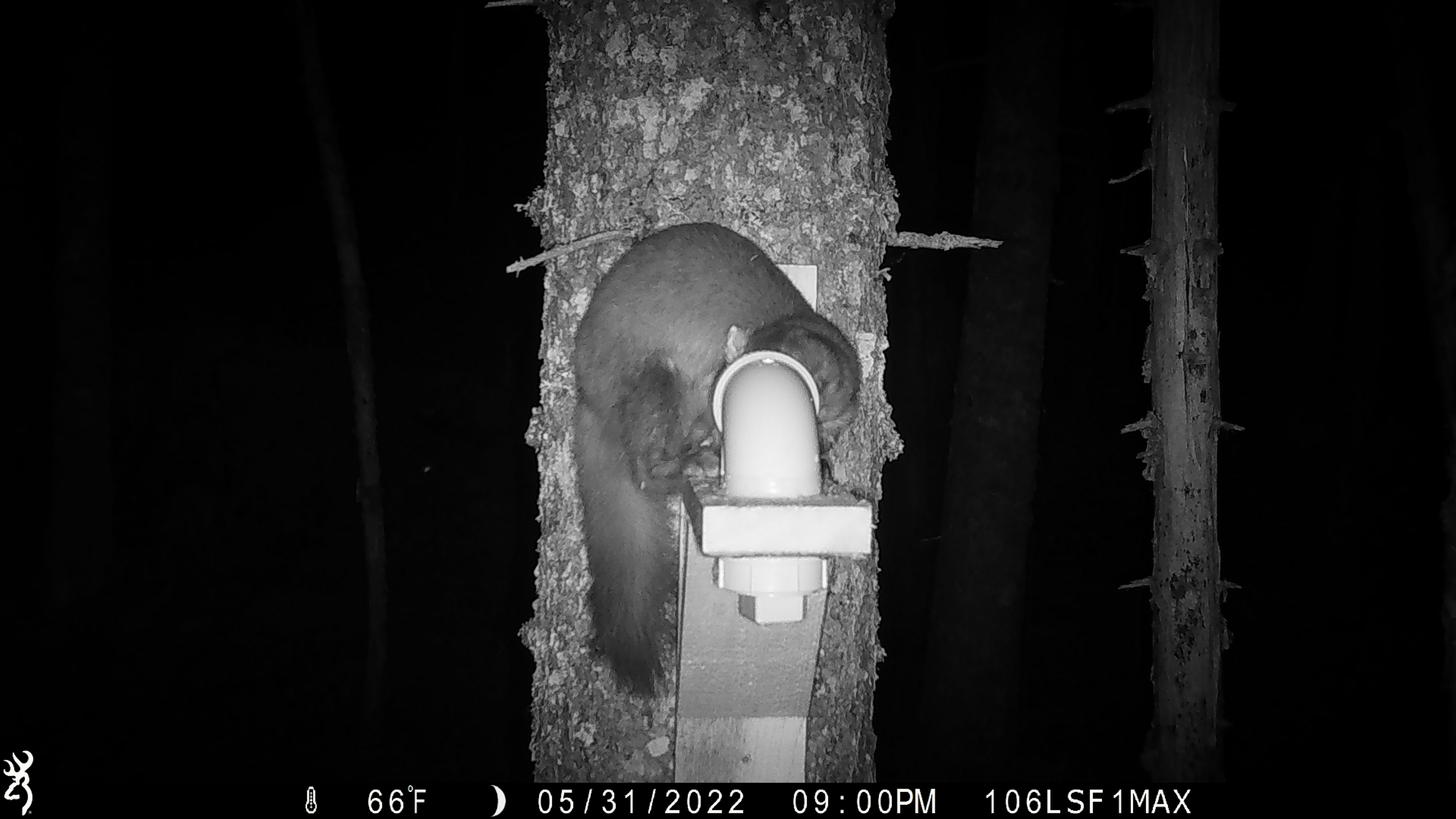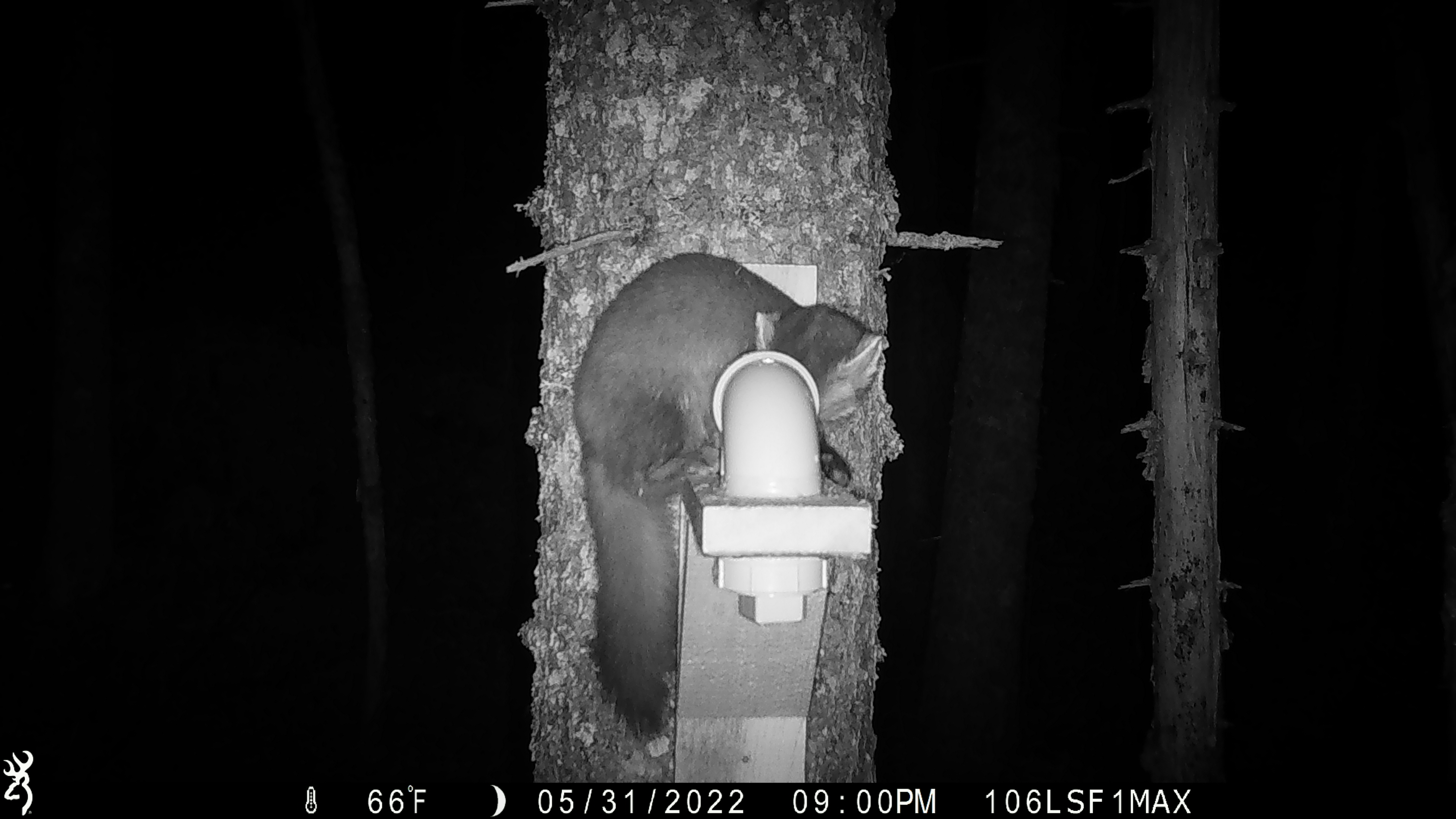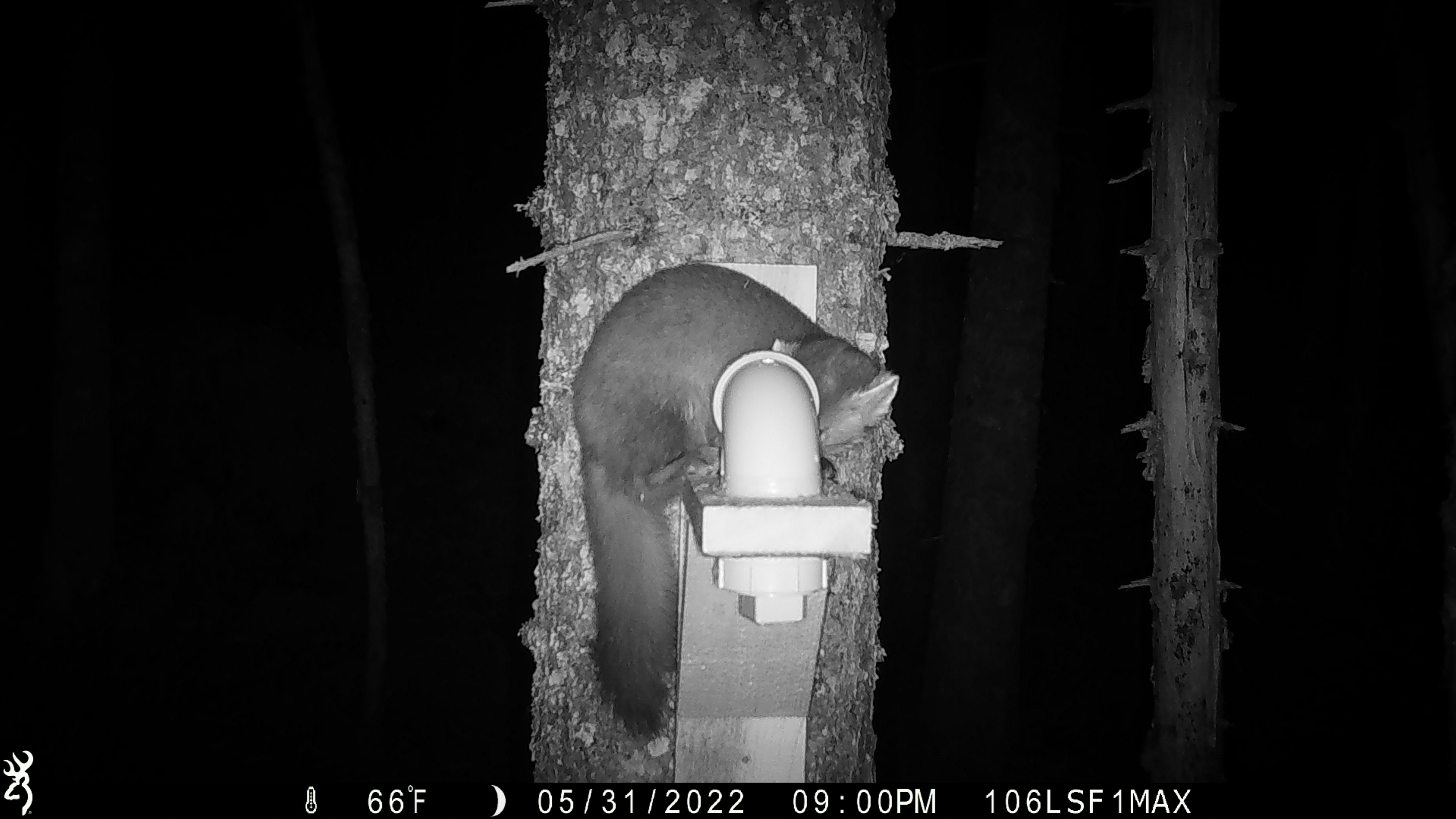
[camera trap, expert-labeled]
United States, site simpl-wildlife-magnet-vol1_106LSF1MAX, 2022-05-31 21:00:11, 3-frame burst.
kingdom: Animalia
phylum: Chordata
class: Mammalia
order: Carnivora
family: Mustelidae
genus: Martes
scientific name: Martes americana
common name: american marten